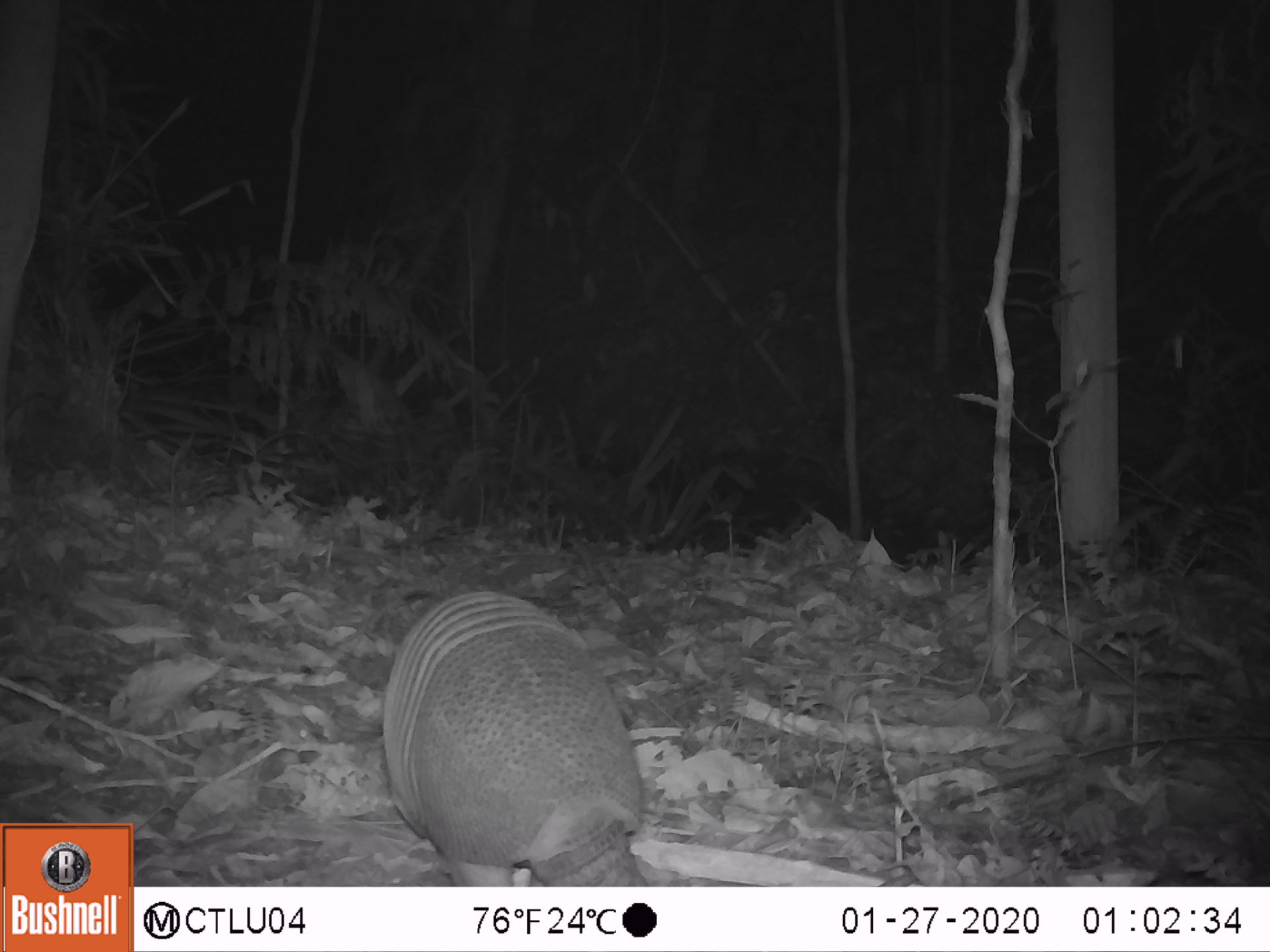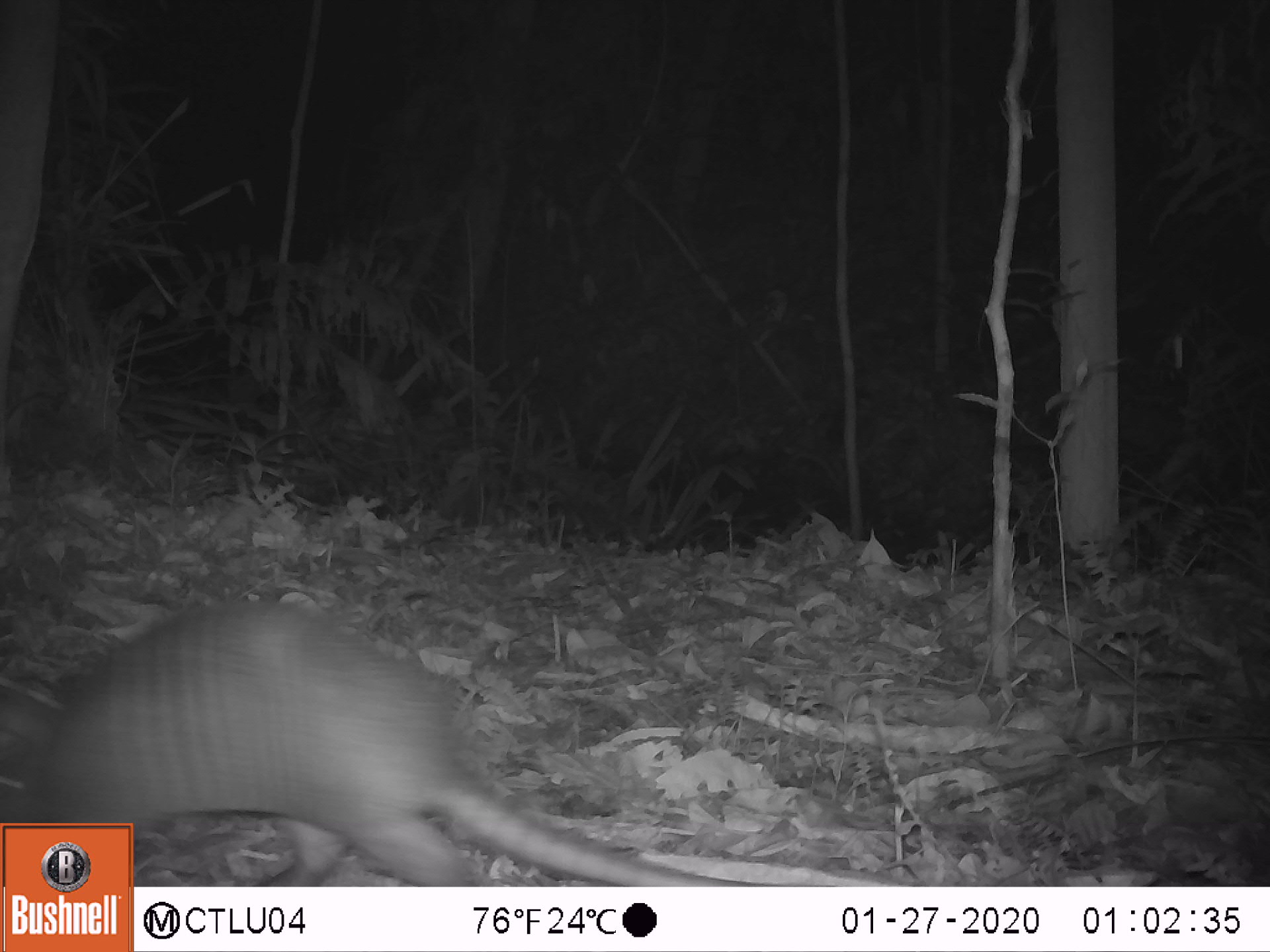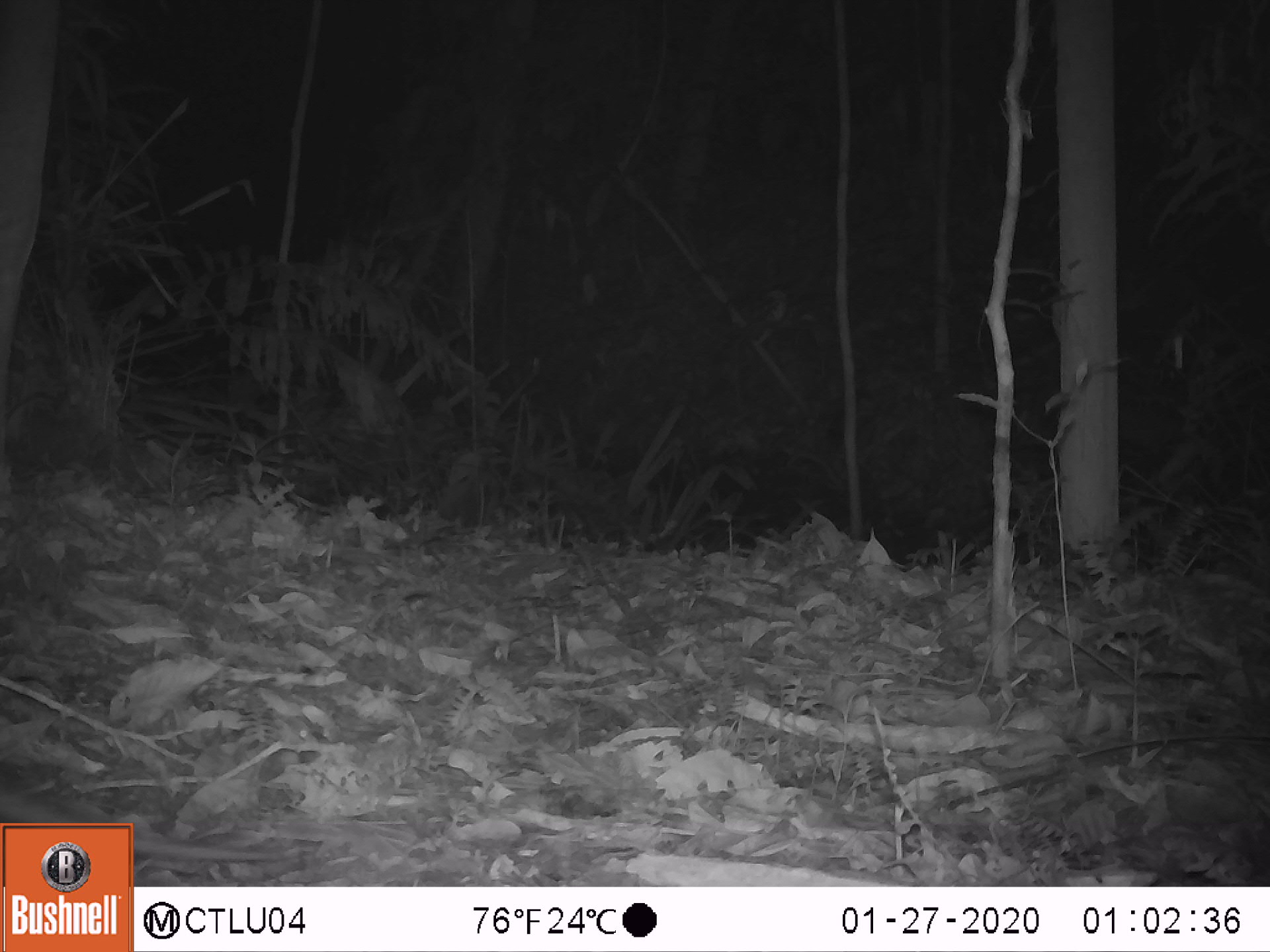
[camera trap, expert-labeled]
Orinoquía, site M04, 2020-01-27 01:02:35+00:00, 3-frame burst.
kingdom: Animalia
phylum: Chordata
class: Mammalia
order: Cingulata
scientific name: Cingulata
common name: armadillo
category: unknown armadillo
Unknown armadillo (armadillo) (Cingulata).